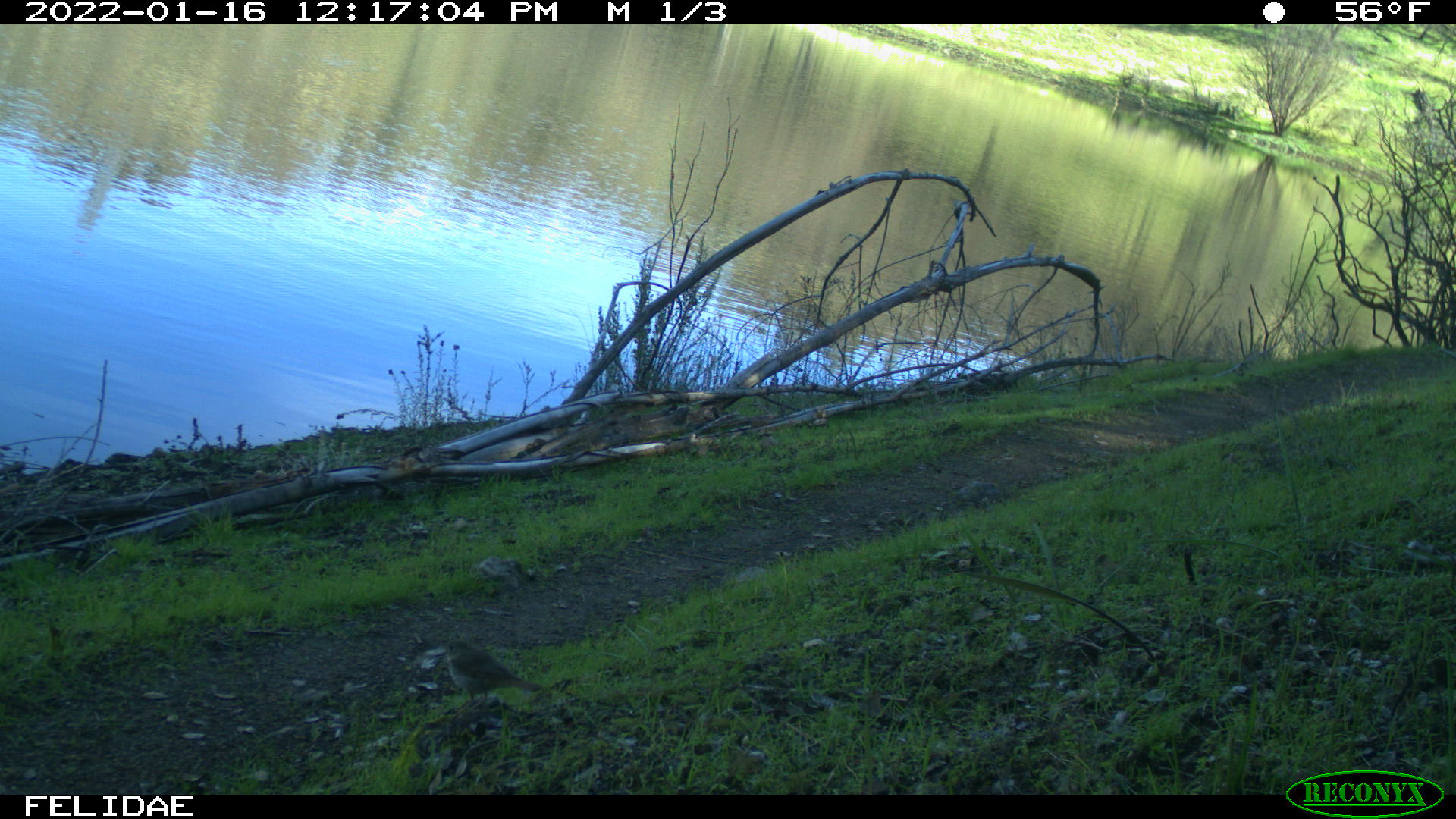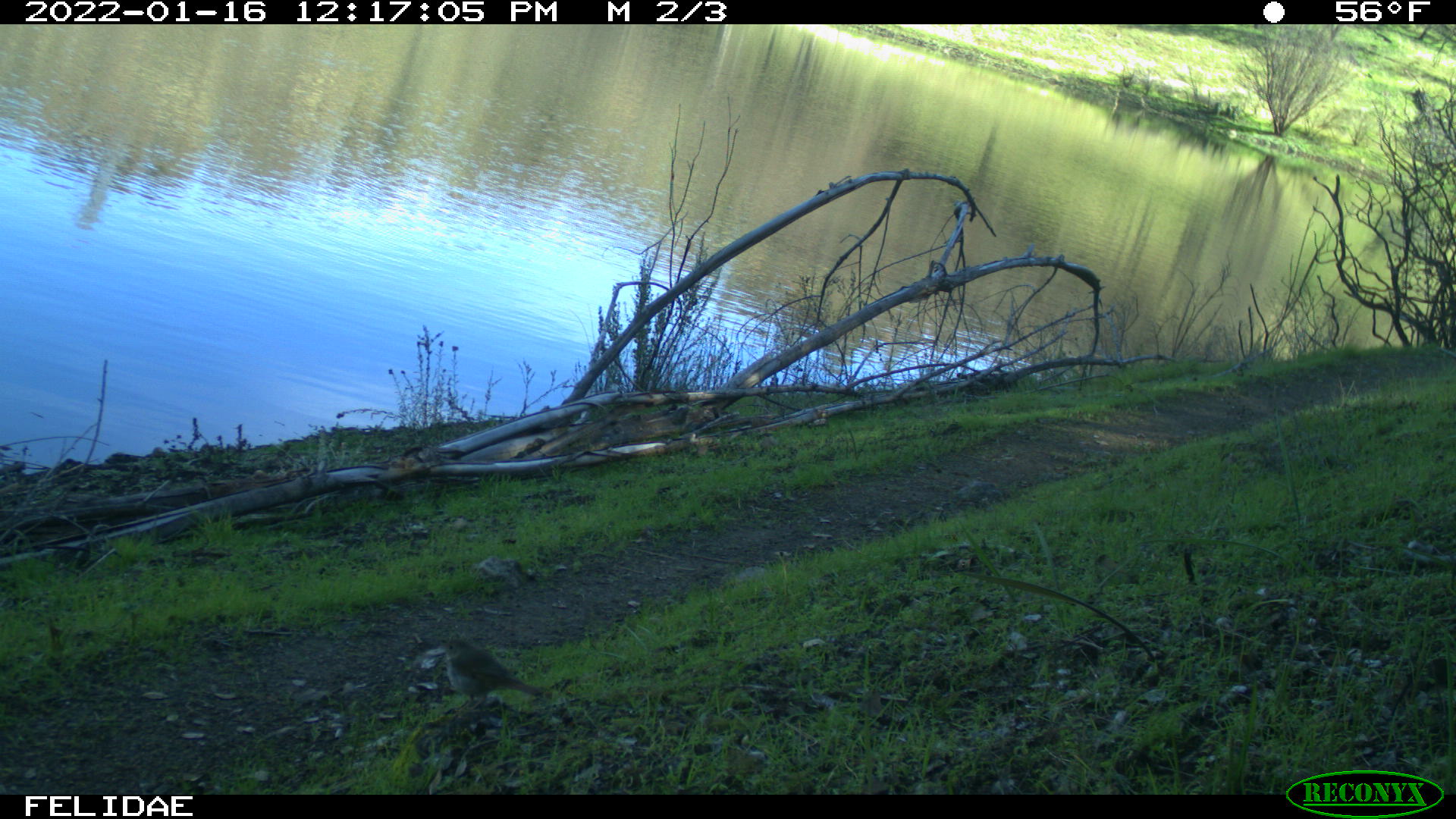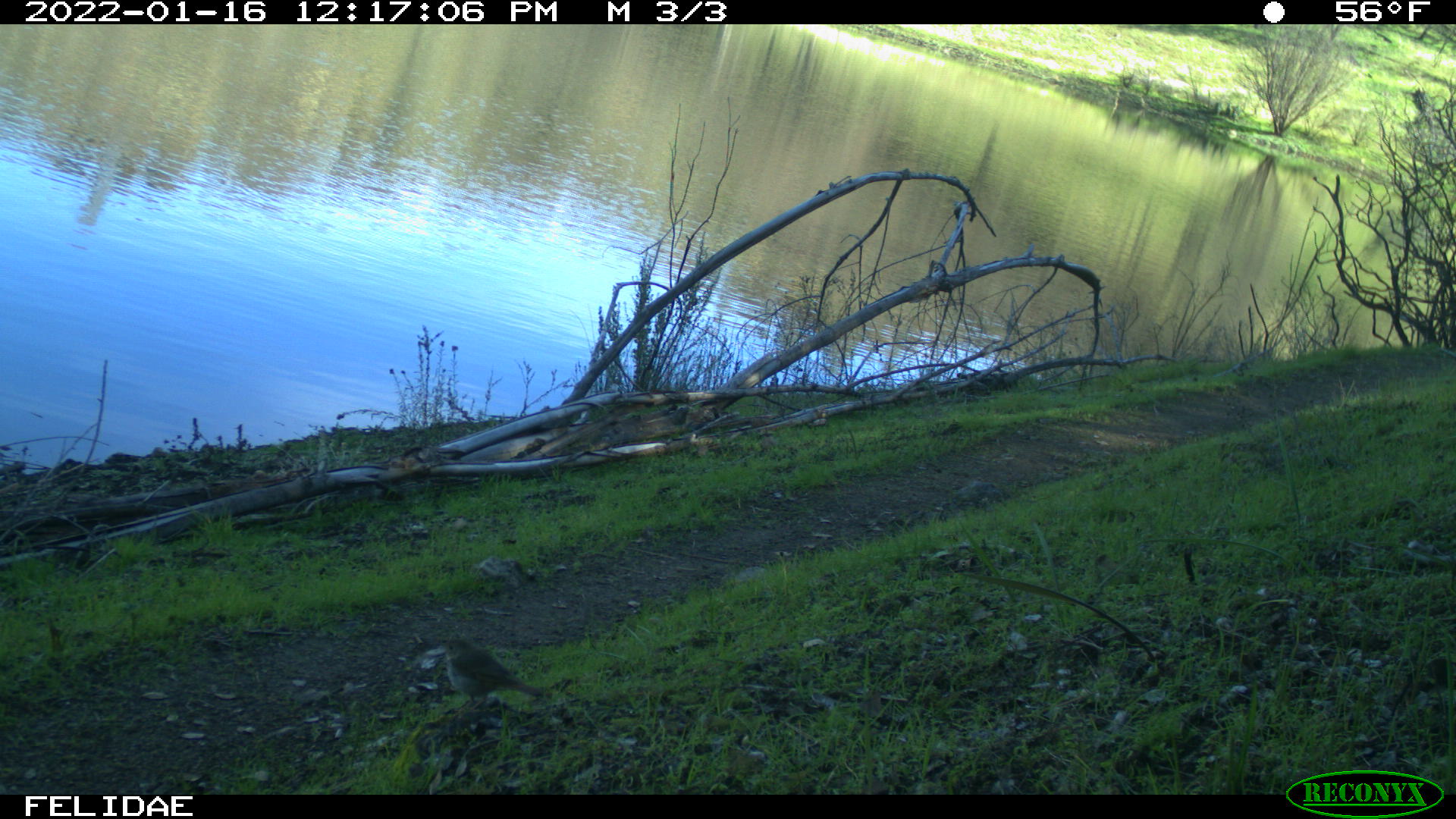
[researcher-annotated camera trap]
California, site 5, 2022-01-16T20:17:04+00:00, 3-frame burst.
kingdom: Animalia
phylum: Chordata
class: Aves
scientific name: Aves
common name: bird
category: unknown bird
Unknown bird (bird) (Aves).